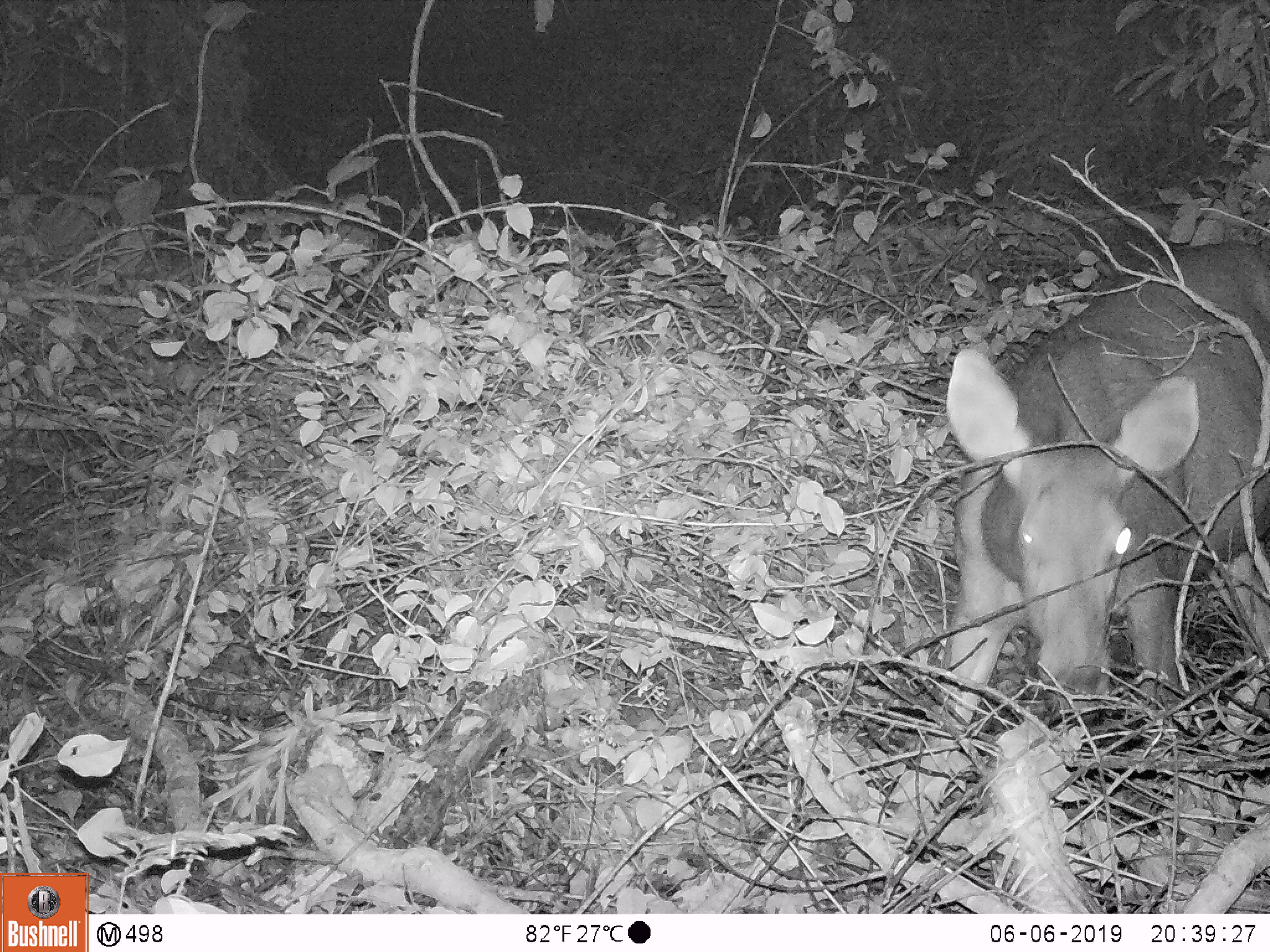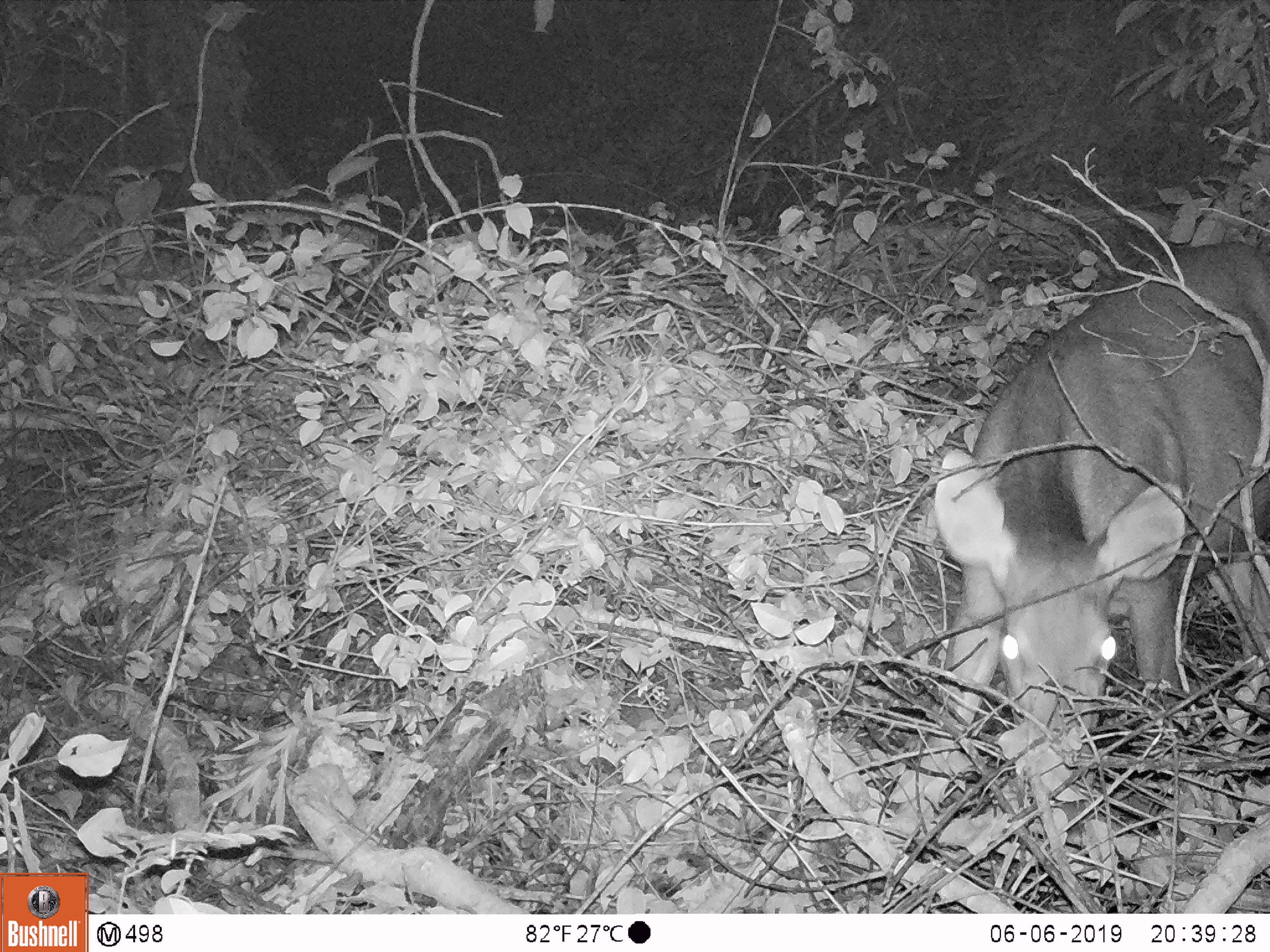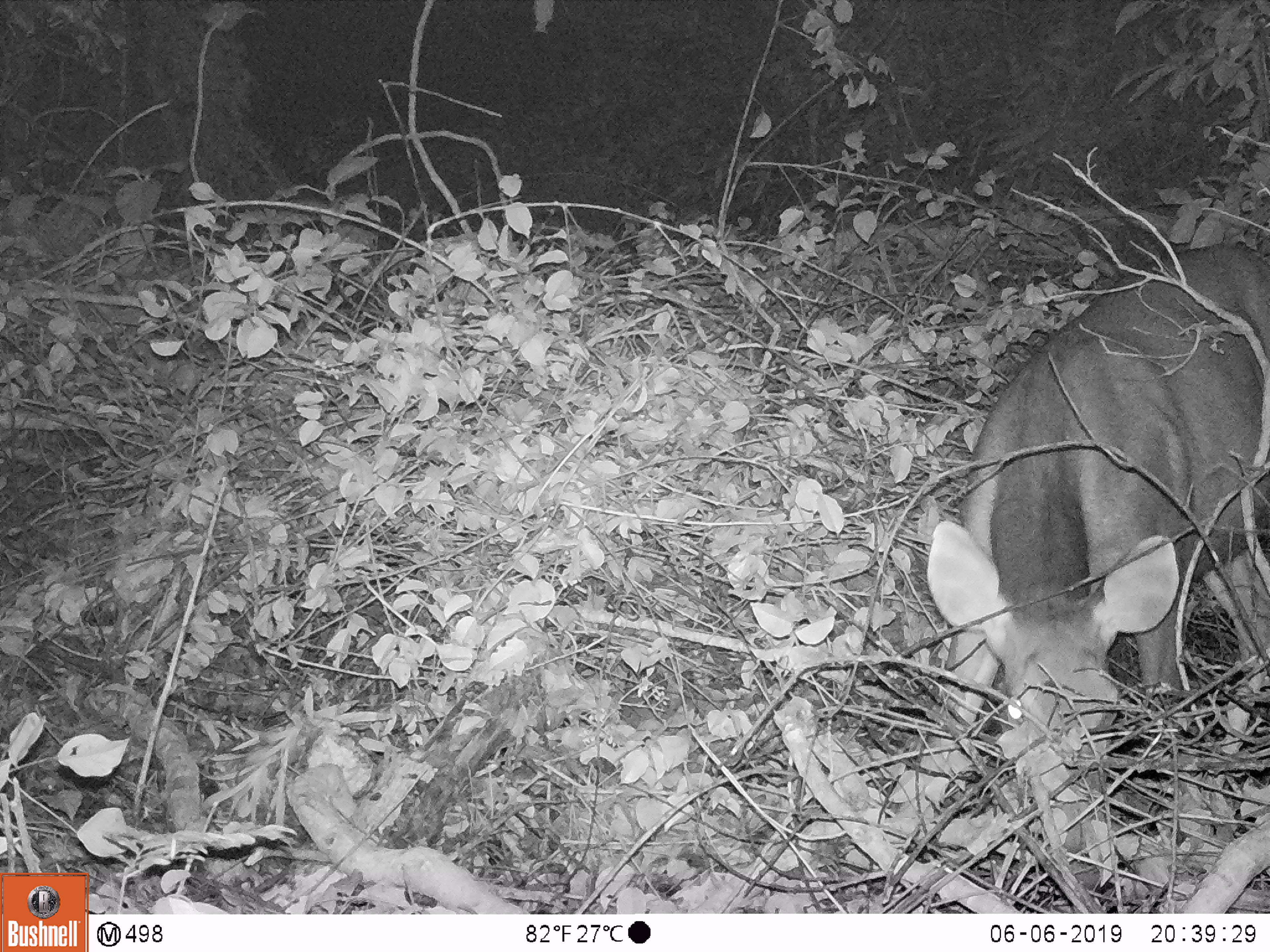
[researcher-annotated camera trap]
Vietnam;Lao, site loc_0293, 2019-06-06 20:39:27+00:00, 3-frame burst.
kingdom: Animalia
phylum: Chordata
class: Mammalia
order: Artiodactyla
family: Cervidae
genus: Rusa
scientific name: Rusa unicolor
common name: sambar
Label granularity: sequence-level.